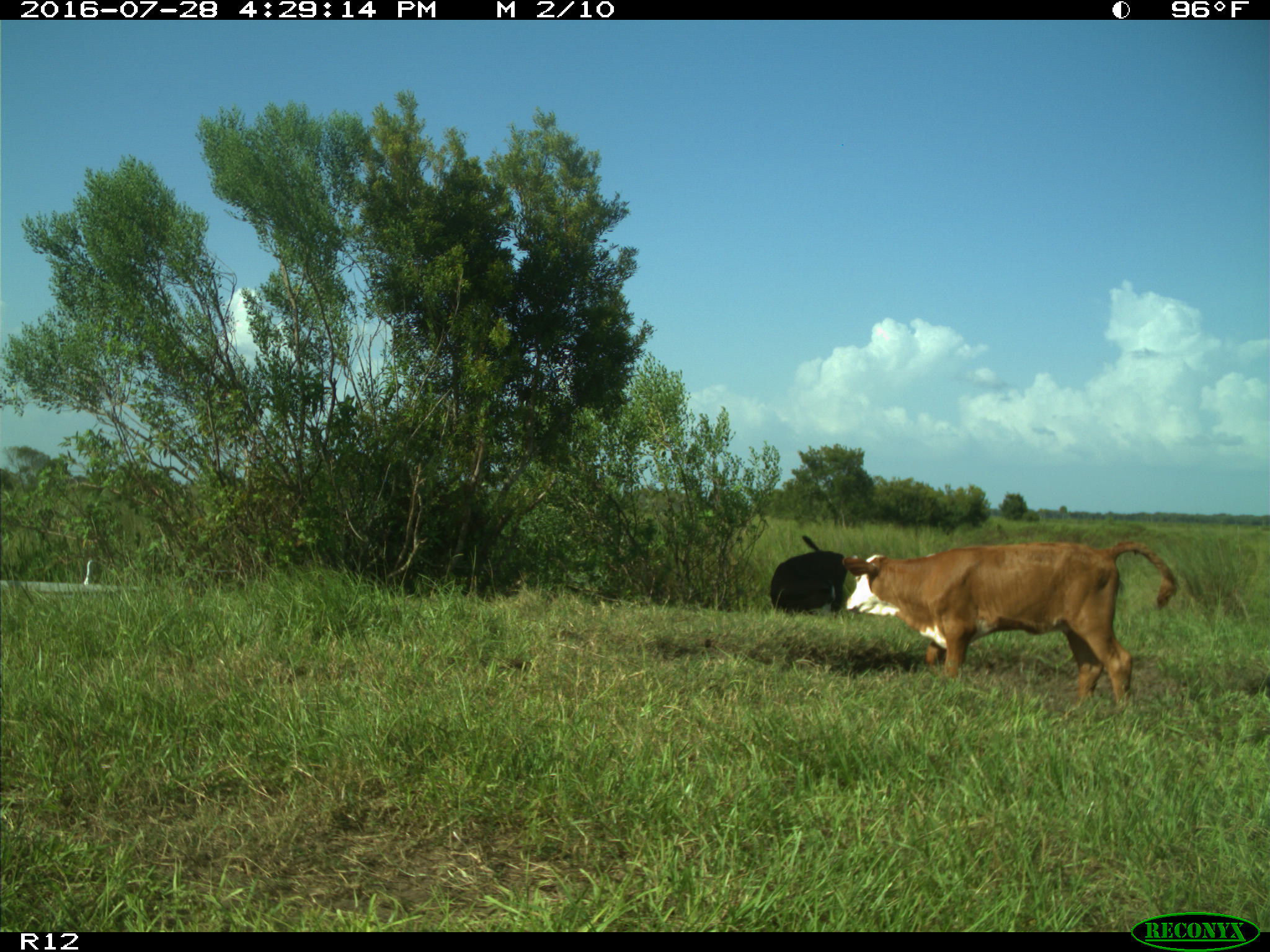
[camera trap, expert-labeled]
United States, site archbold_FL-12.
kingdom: Animalia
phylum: Chordata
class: Mammalia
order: Artiodactyla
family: Bovidae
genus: Bos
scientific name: Bos taurus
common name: domestic cow